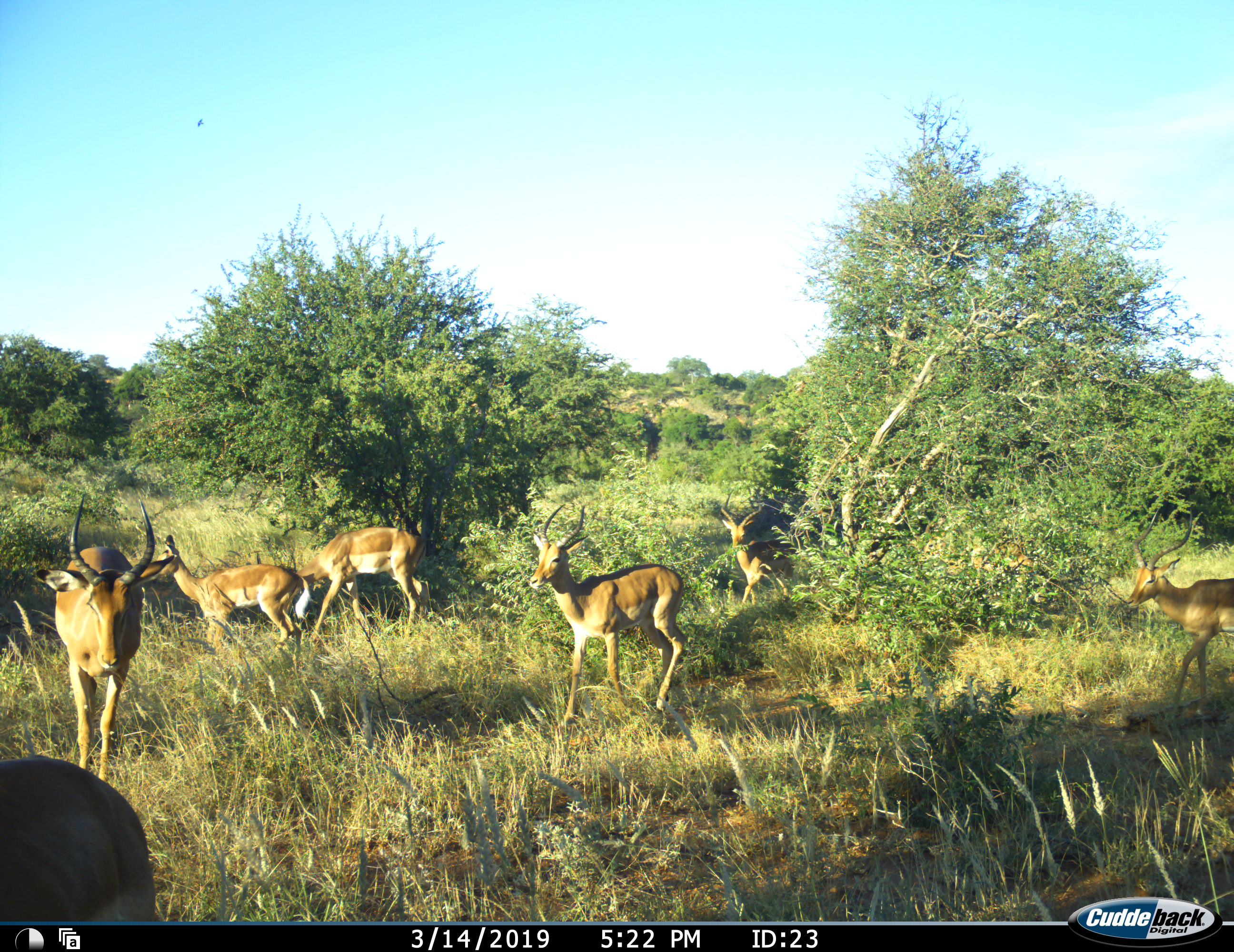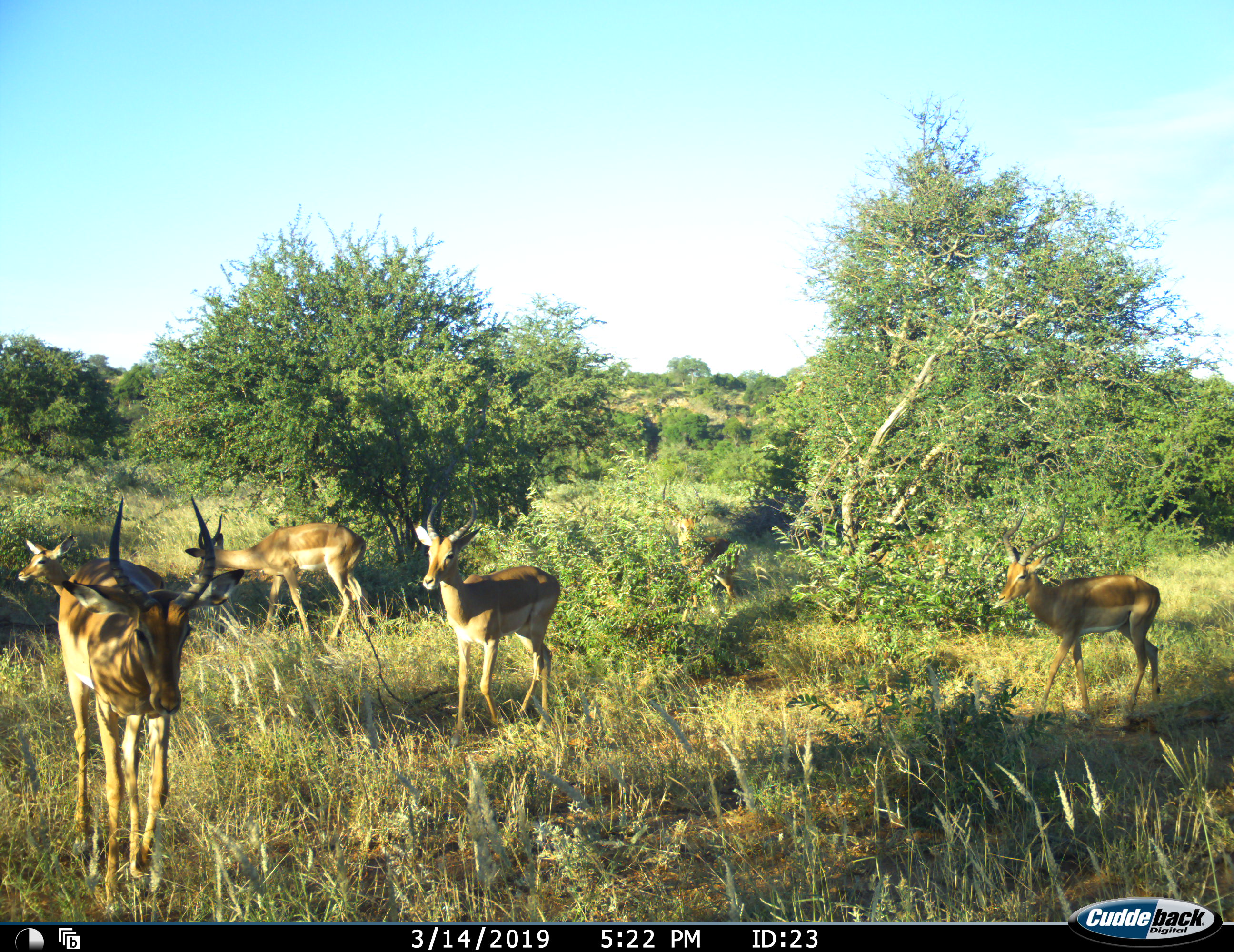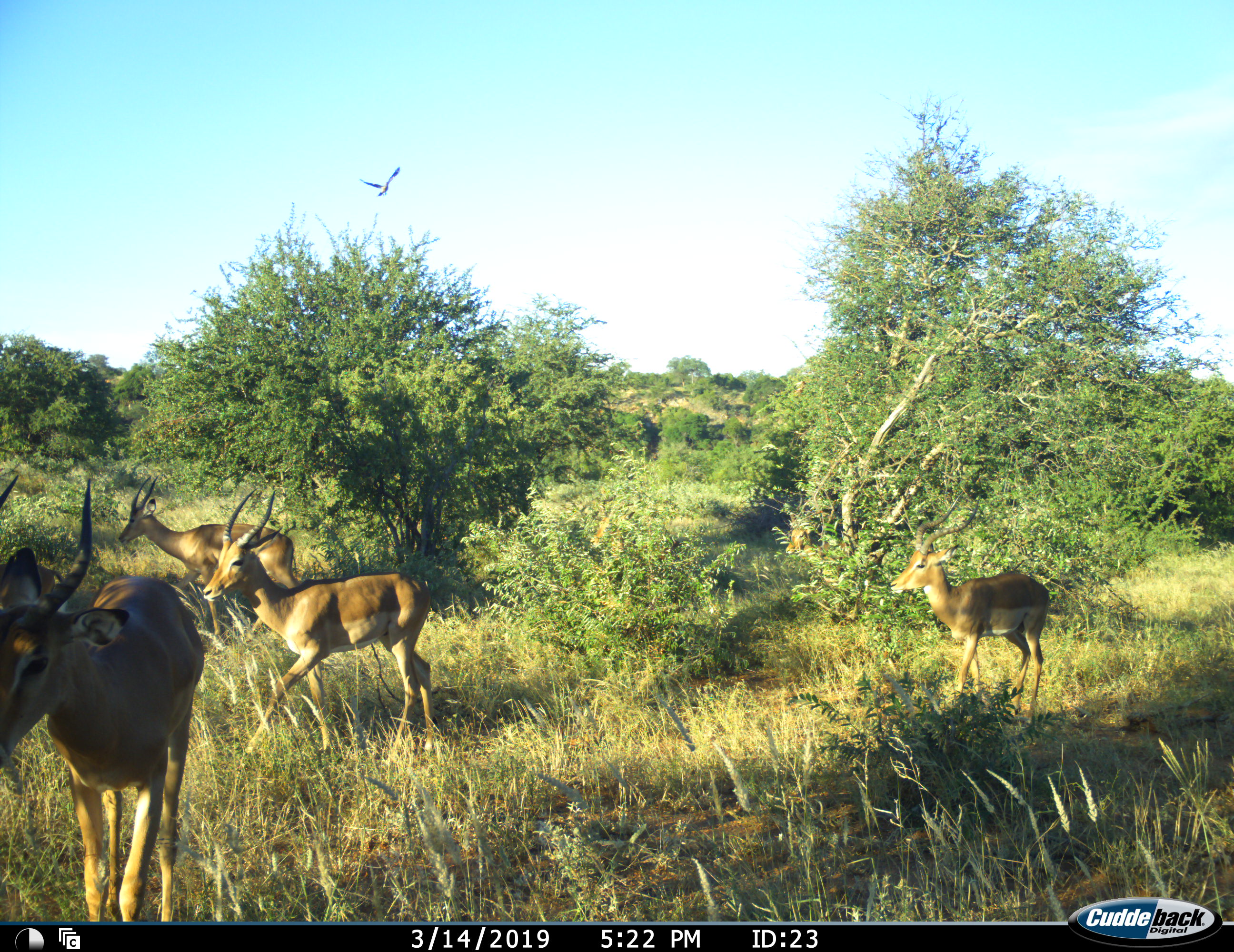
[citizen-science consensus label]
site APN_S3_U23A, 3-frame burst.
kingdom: Animalia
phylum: Chordata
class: Mammalia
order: Artiodactyla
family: Bovidae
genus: Aepyceros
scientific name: Aepyceros melampus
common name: impala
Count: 7.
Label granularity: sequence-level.